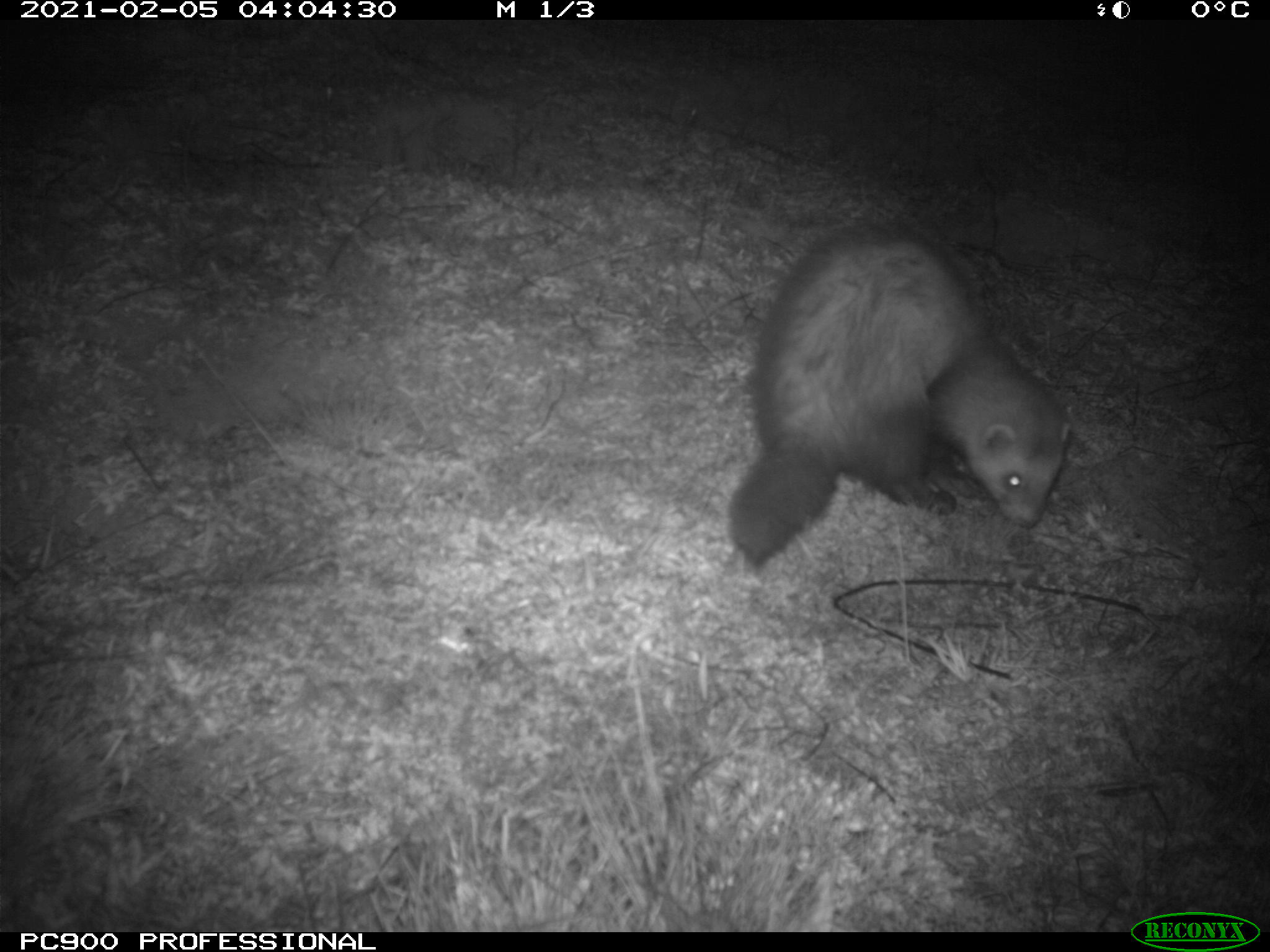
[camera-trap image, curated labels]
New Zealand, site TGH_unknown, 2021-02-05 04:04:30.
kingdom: Animalia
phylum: Chordata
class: Mammalia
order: Carnivora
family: Mustelidae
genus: Mustela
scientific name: Mustela furo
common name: ferret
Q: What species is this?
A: Ferret (Mustela furo).